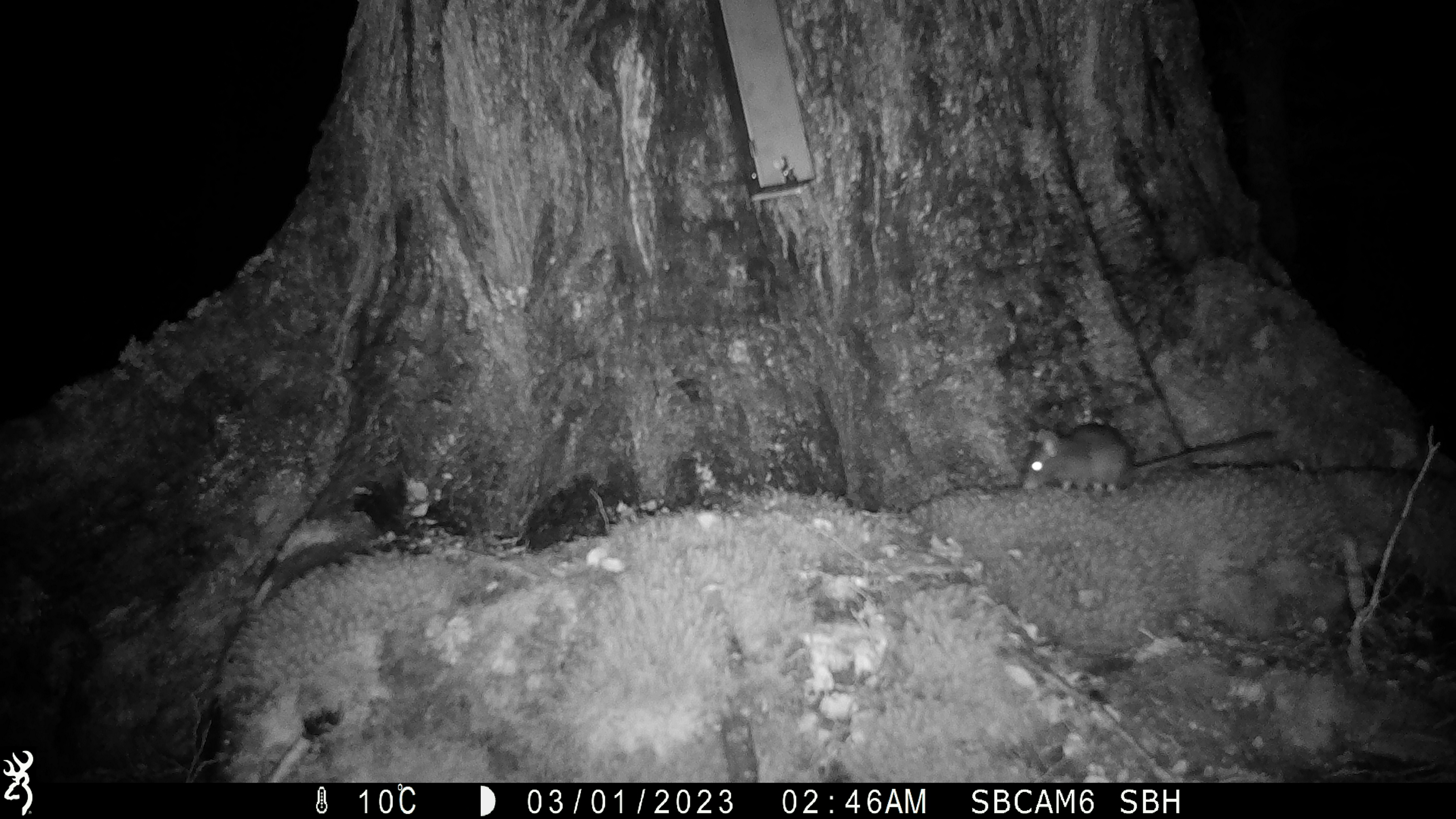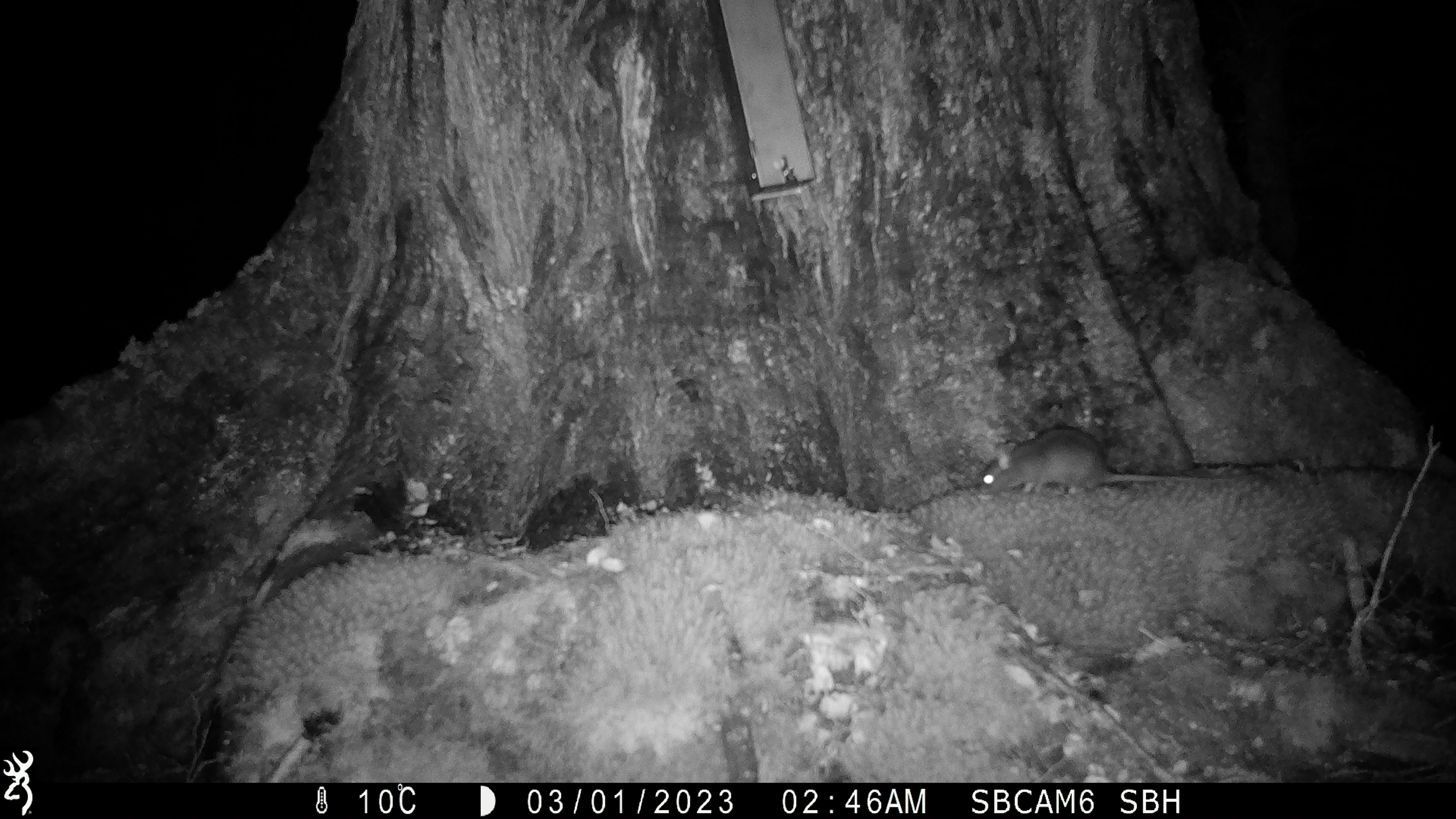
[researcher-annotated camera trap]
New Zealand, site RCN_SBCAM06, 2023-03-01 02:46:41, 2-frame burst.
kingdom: Animalia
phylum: Chordata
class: Mammalia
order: Rodentia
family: Muridae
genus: Rattus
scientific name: Rattus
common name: rat